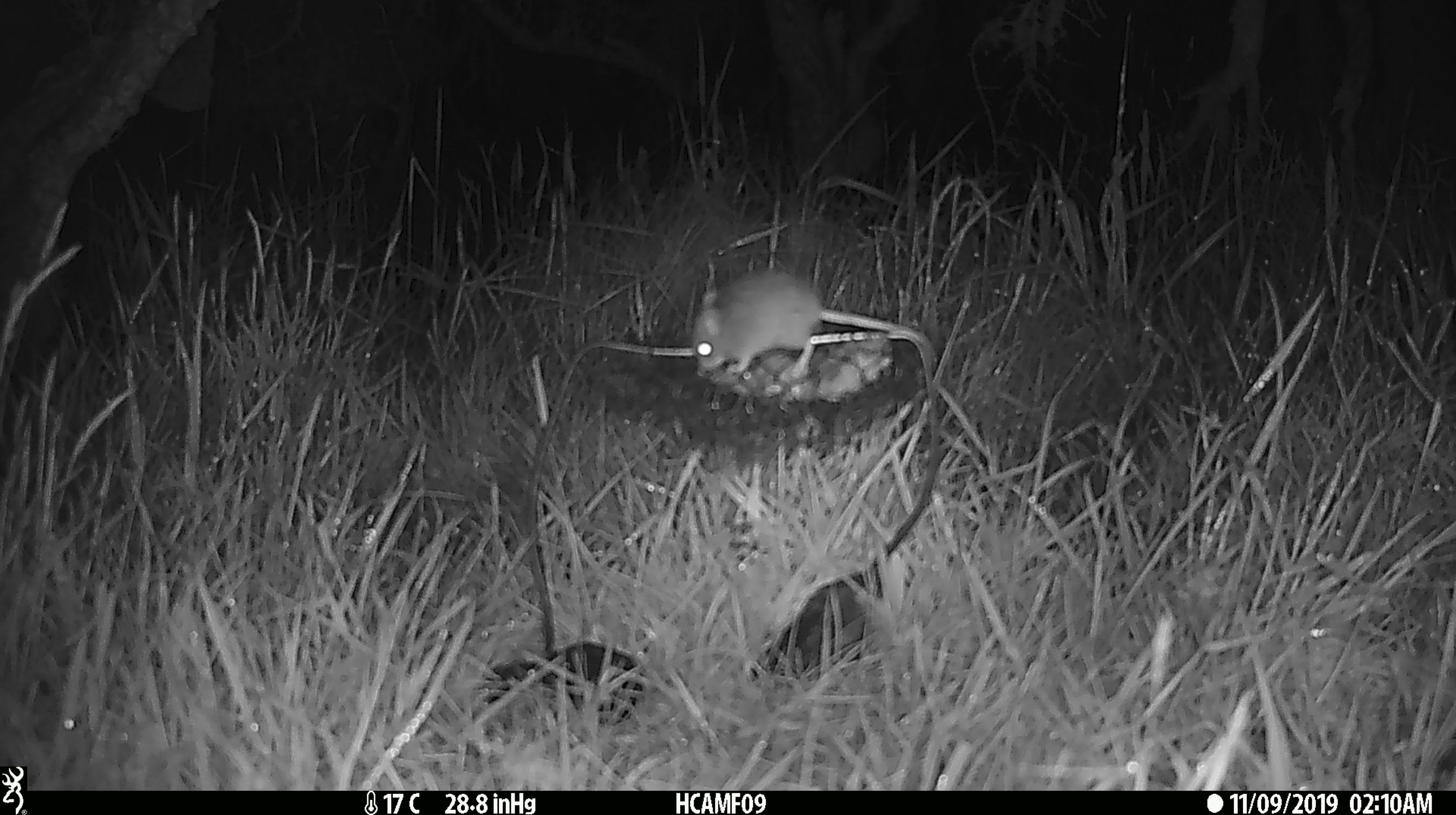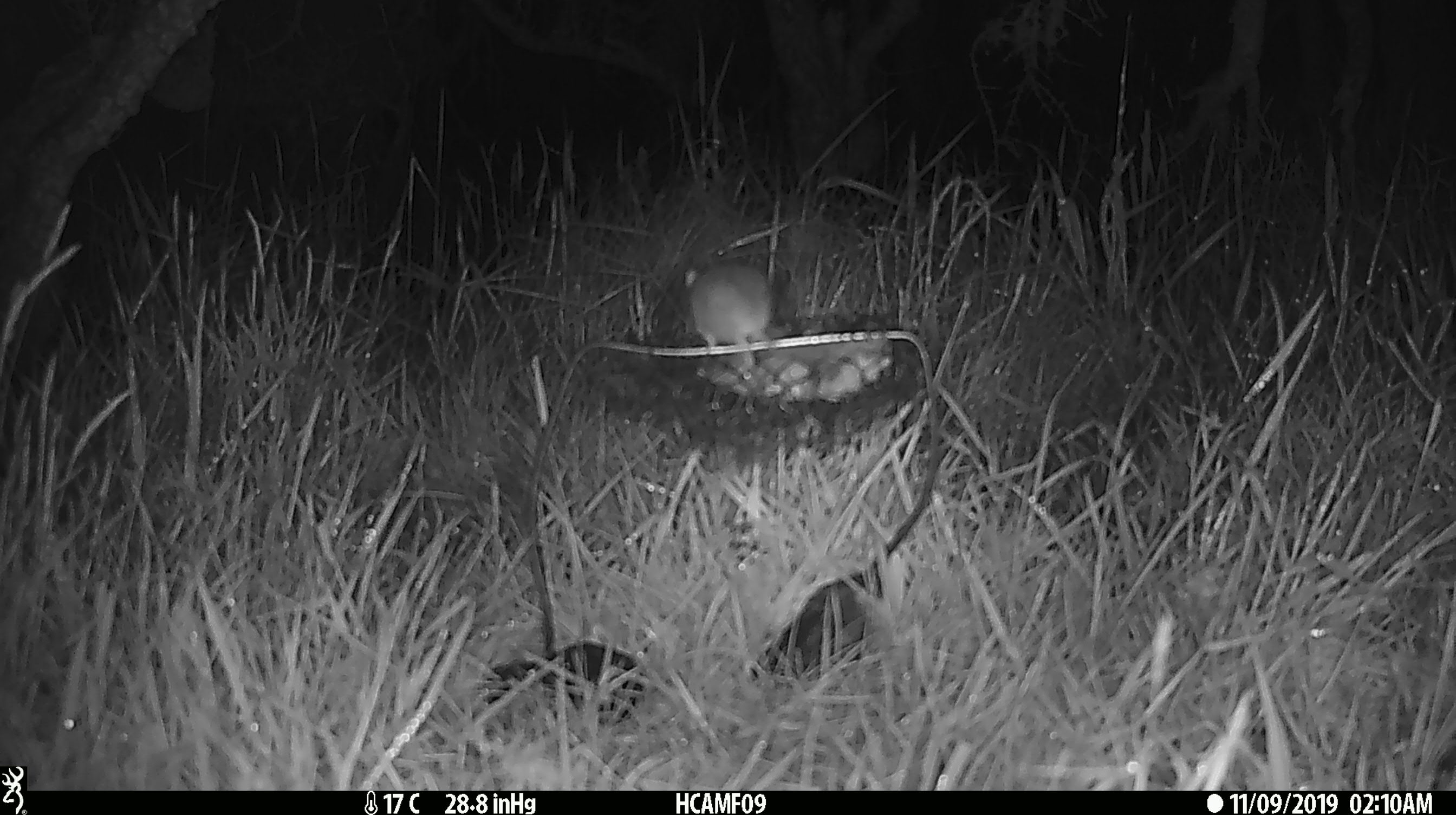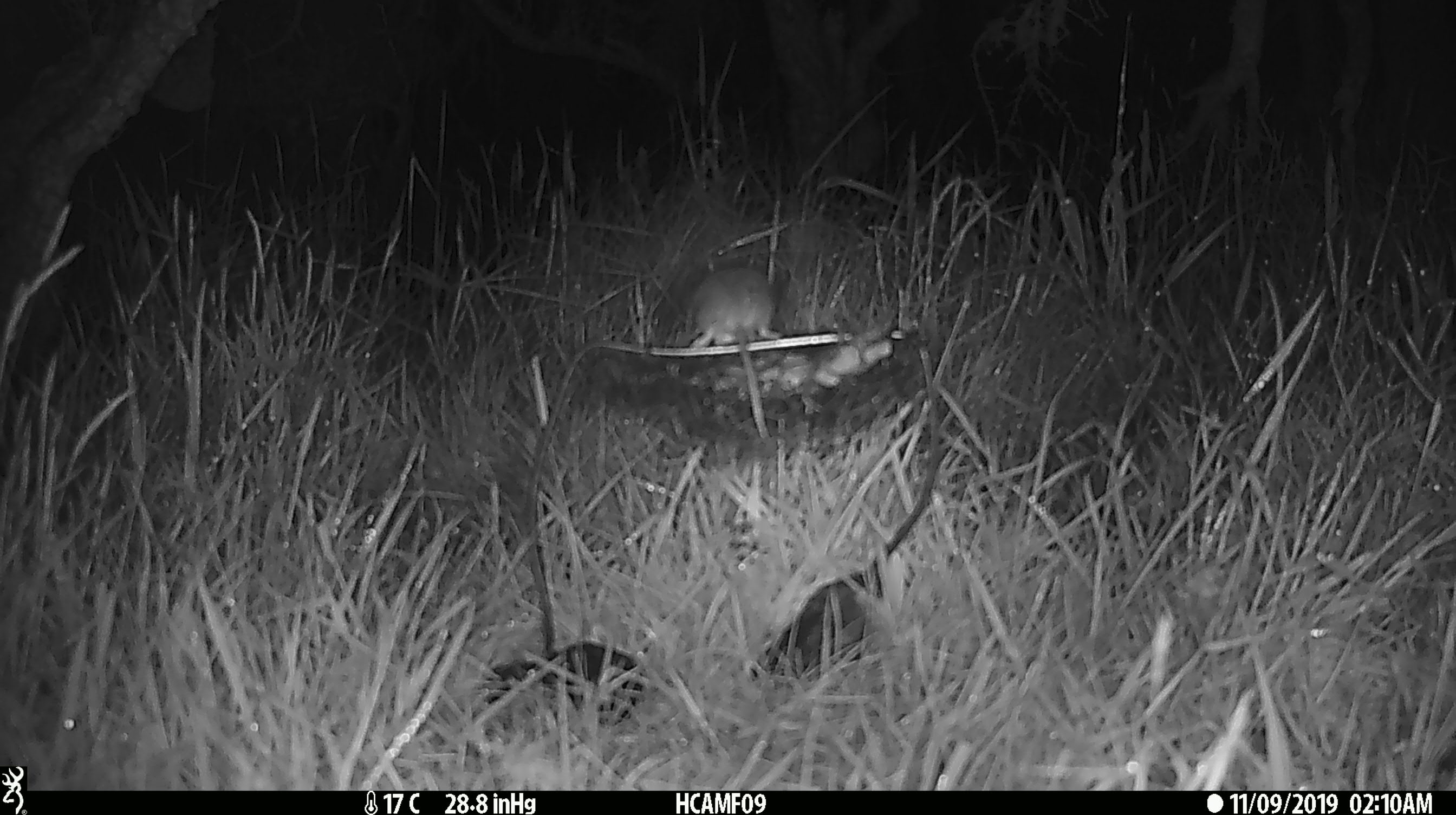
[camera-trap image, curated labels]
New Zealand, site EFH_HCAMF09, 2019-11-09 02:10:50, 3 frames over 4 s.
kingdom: Animalia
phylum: Chordata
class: Mammalia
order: Rodentia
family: Muridae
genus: Mus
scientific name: Mus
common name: mouse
Mouse (Mus).